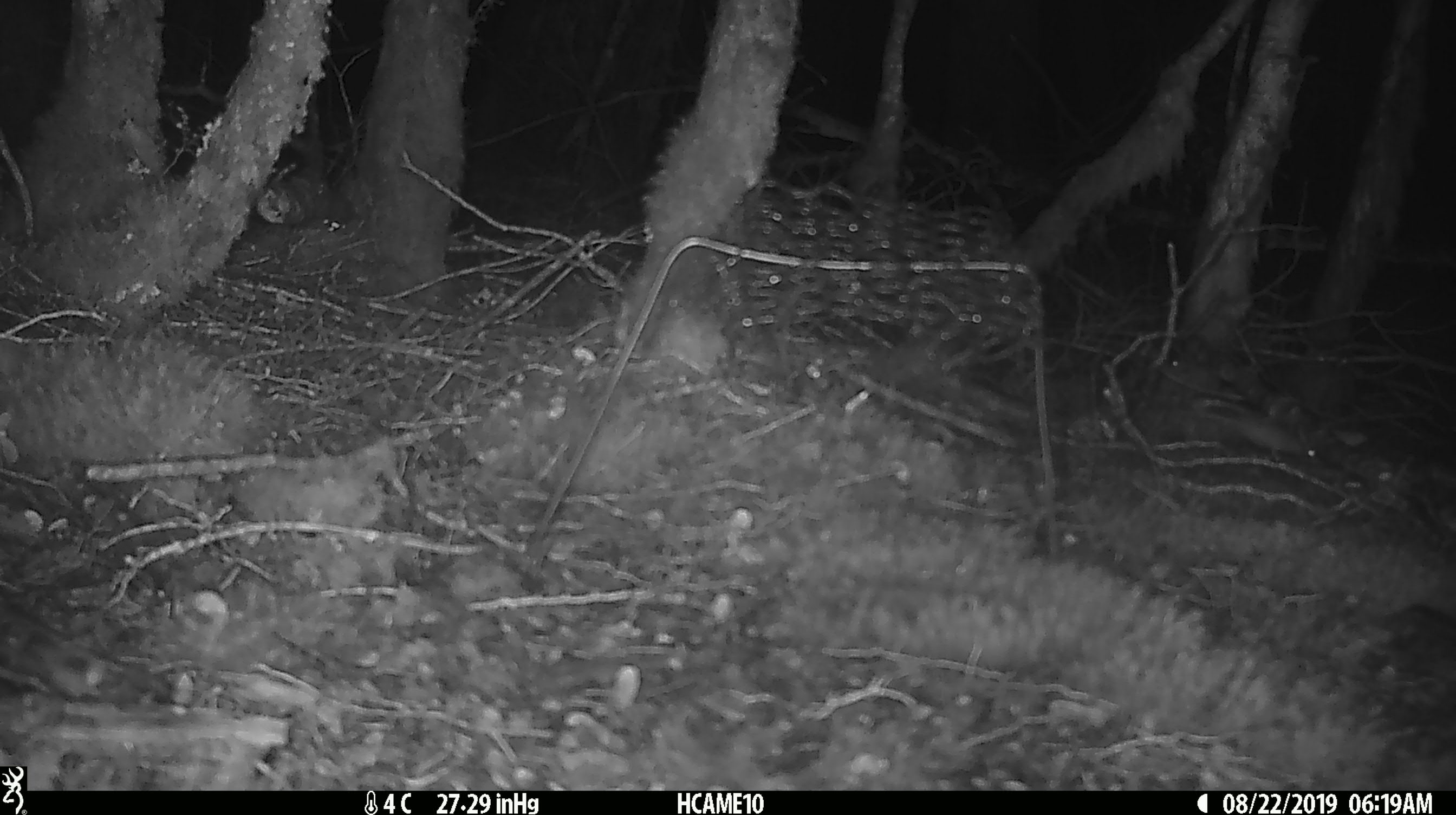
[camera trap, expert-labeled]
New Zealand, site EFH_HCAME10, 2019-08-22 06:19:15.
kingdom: Animalia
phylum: Chordata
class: Mammalia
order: Rodentia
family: Muridae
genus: Mus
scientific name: Mus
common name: mouse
Mouse (Mus).